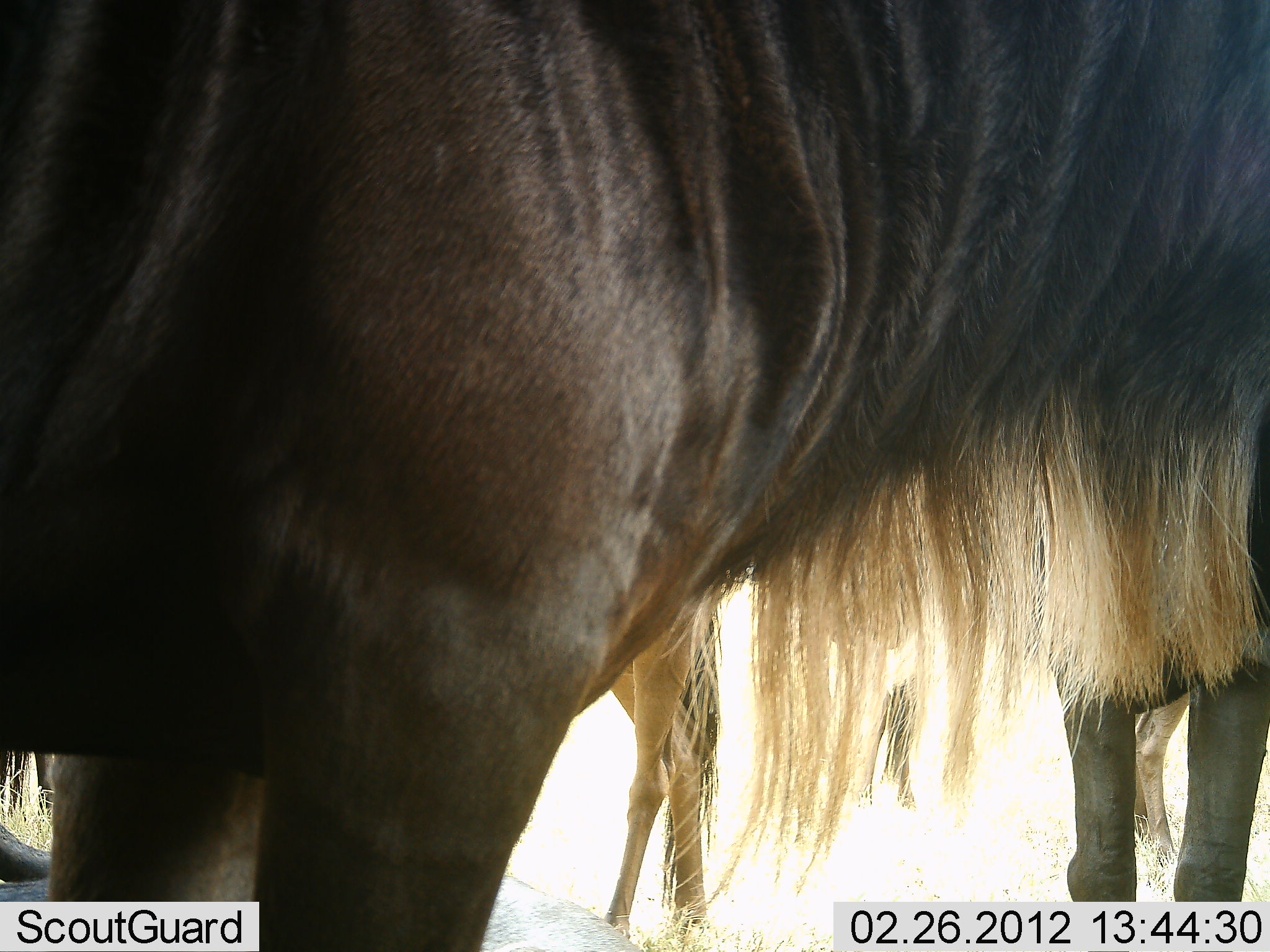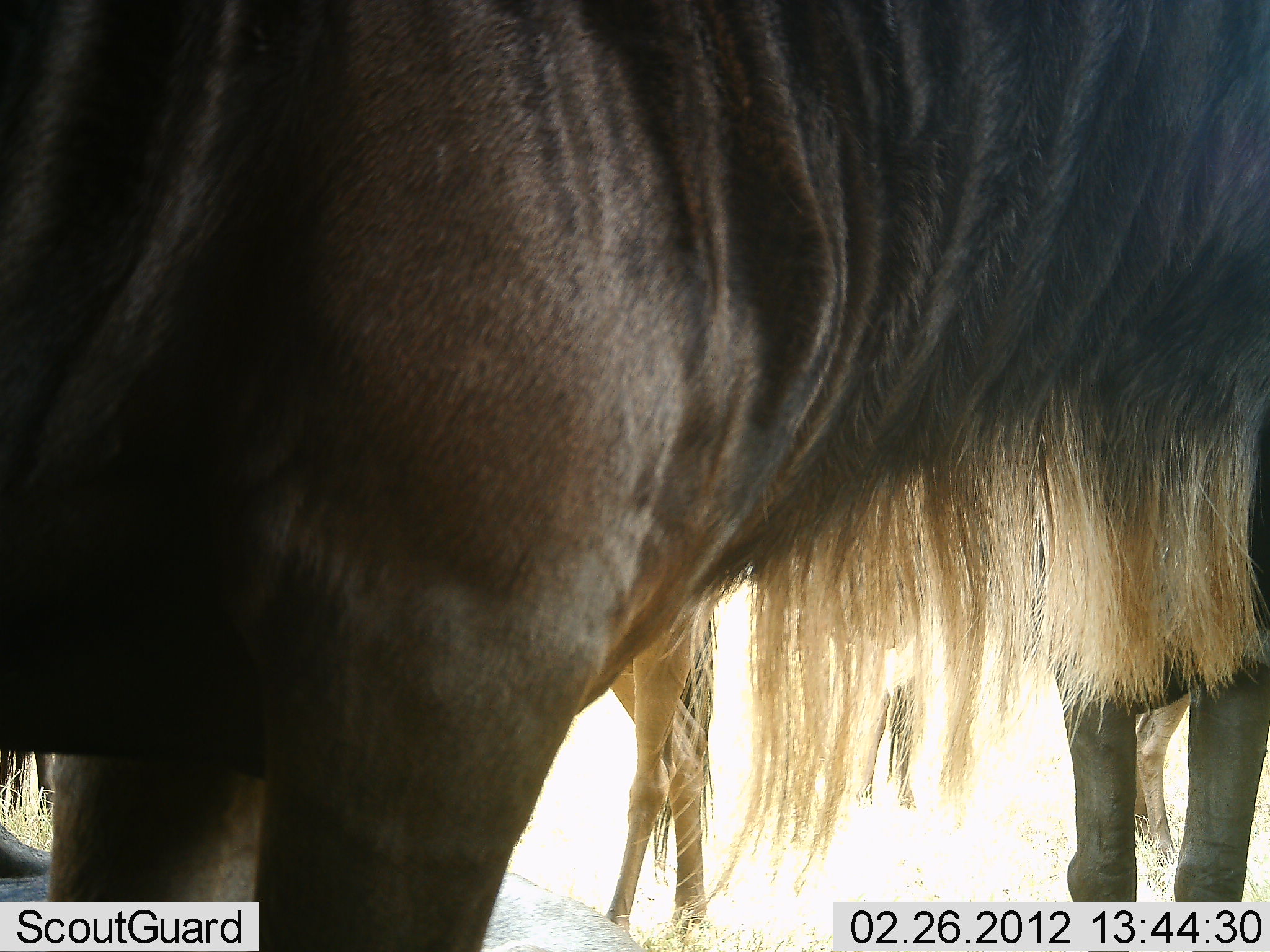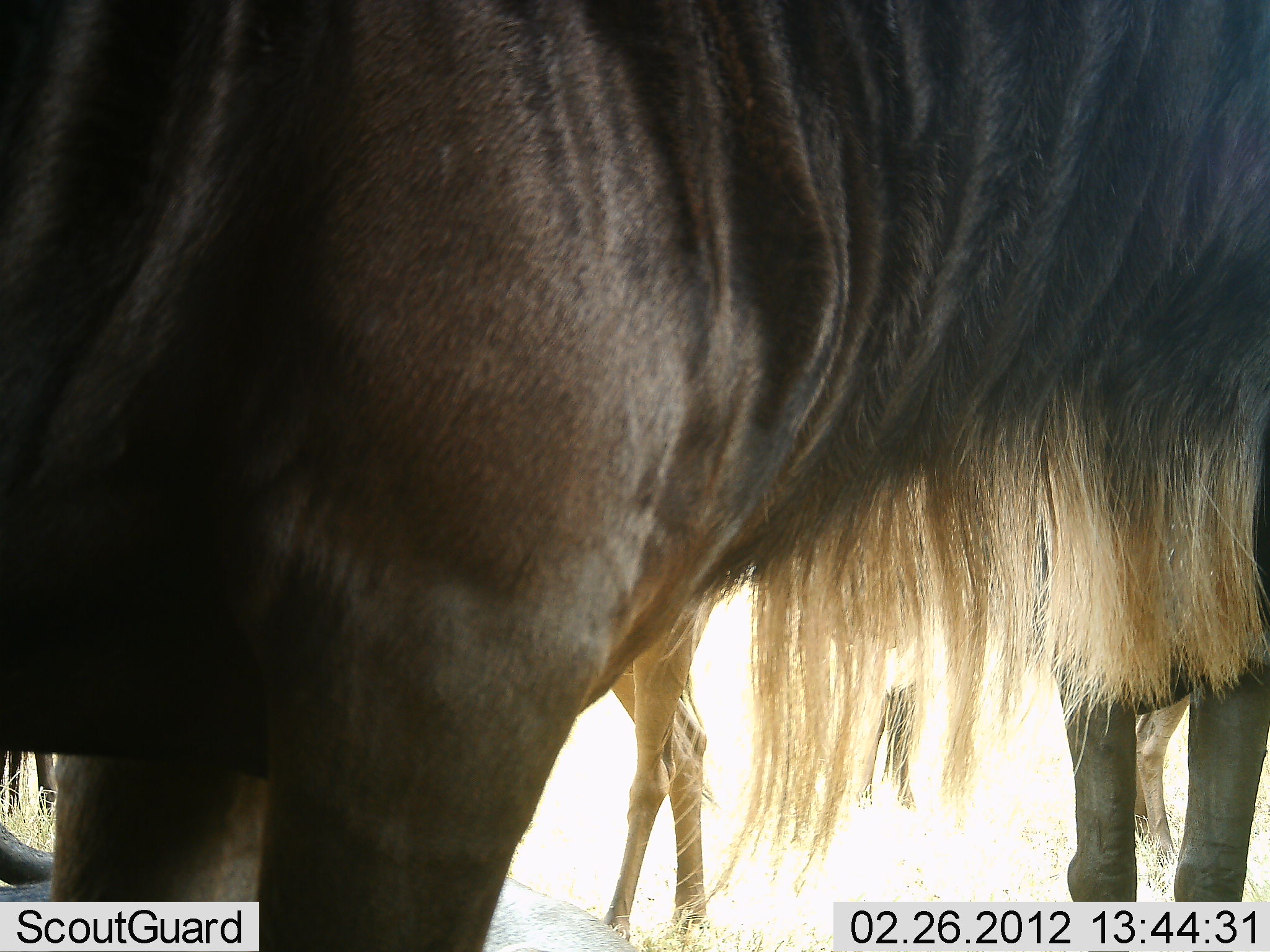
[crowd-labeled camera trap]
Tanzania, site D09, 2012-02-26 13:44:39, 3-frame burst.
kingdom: Animalia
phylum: Chordata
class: Mammalia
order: Artiodactyla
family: Bovidae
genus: Connochaetes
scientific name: Connochaetes taurinus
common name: blue wildebeest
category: wildebeest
Wildebeest (blue wildebeest) (Connochaetes taurinus), count 3. Behavior (volunteer vote fractions): standing 100%, resting 14%, moving 5%, interacting 0%. Young present (vote fraction): 24%. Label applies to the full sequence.